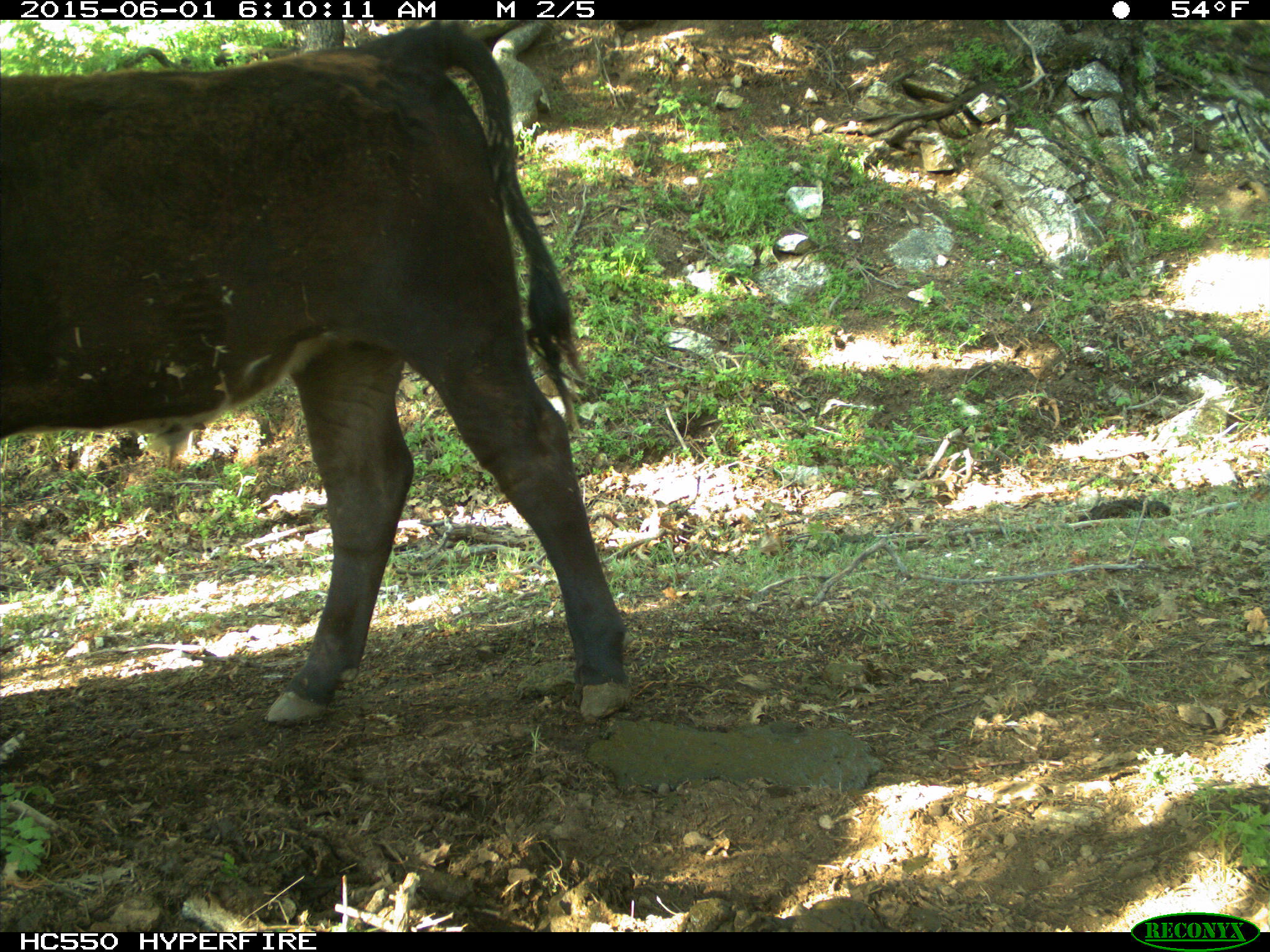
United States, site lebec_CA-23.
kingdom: Animalia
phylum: Chordata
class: Mammalia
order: Artiodactyla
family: Bovidae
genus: Bos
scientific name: Bos taurus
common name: domestic cow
Bos taurus (domestic cow).